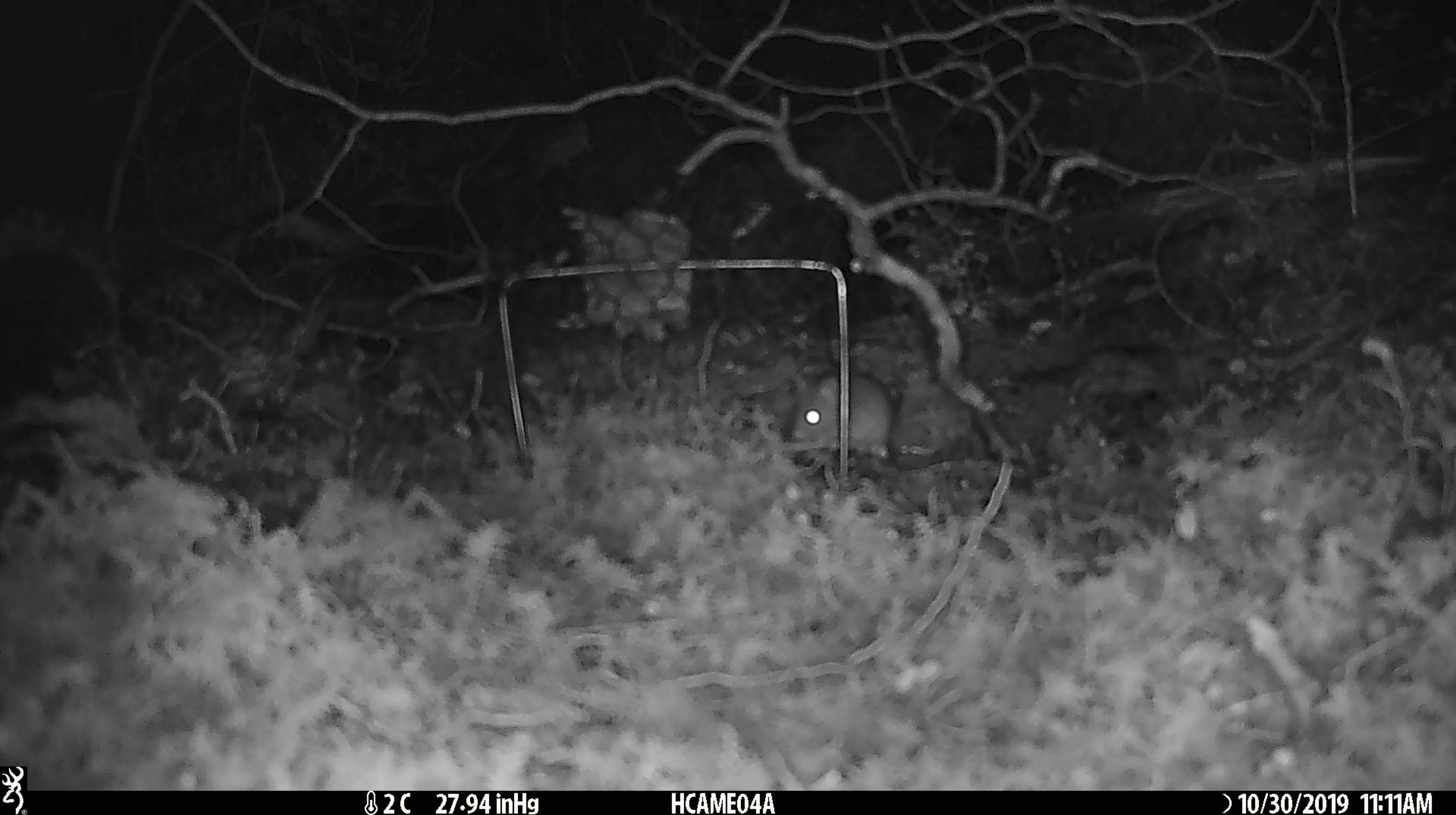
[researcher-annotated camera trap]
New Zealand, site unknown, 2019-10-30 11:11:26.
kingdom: Animalia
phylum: Chordata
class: Mammalia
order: Rodentia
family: Muridae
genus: Mus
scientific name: Mus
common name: mouse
Mouse (Mus).